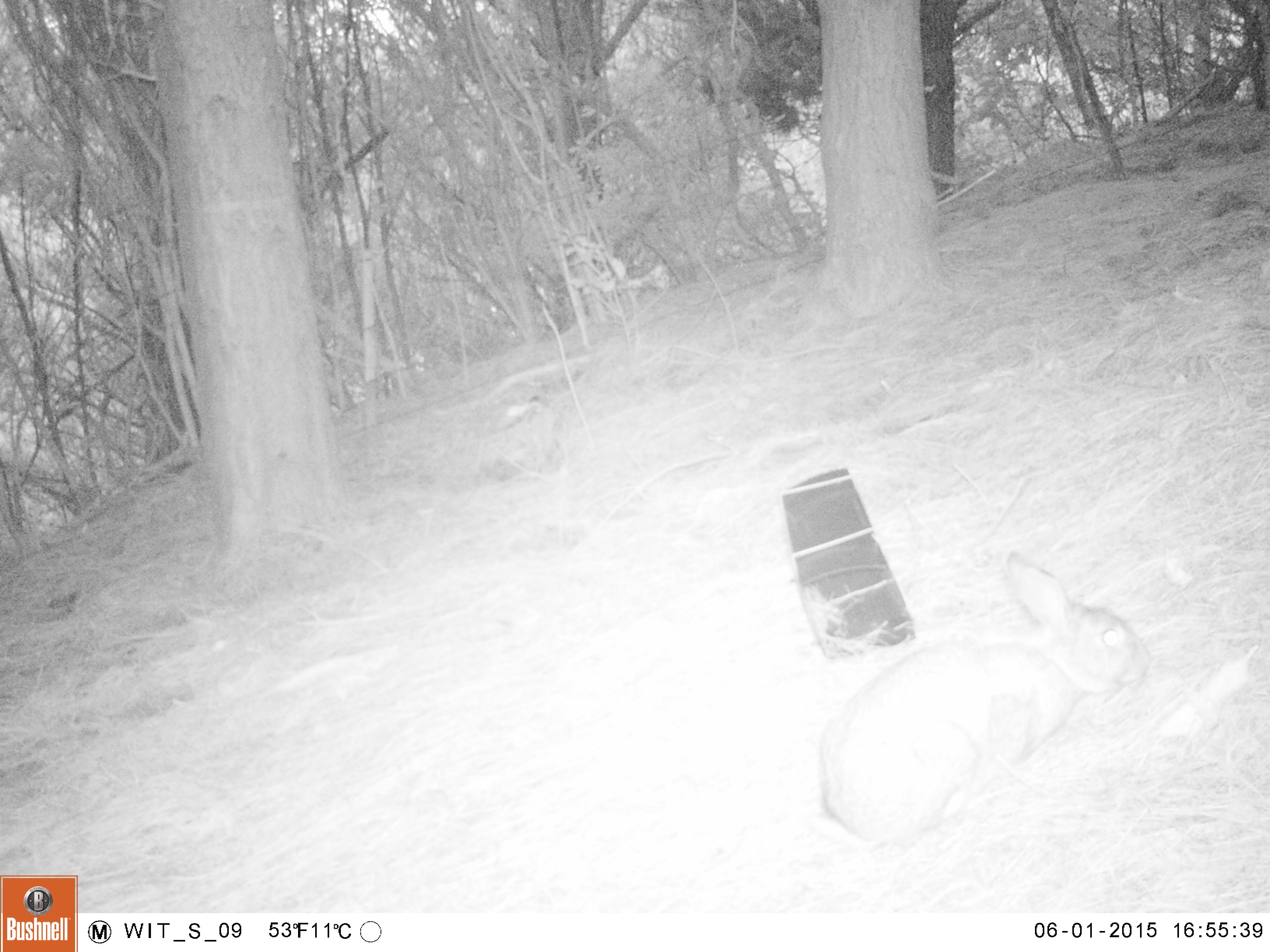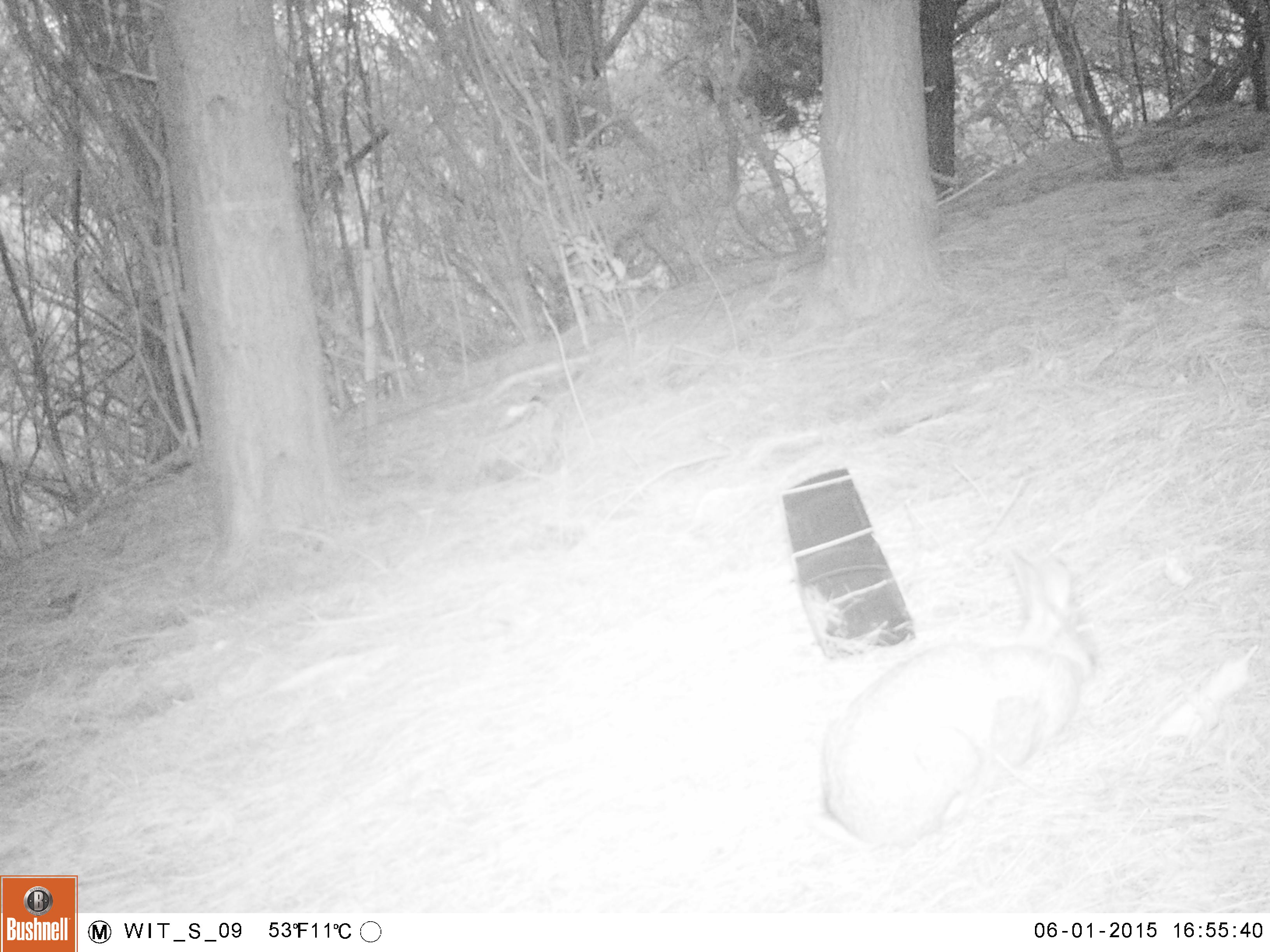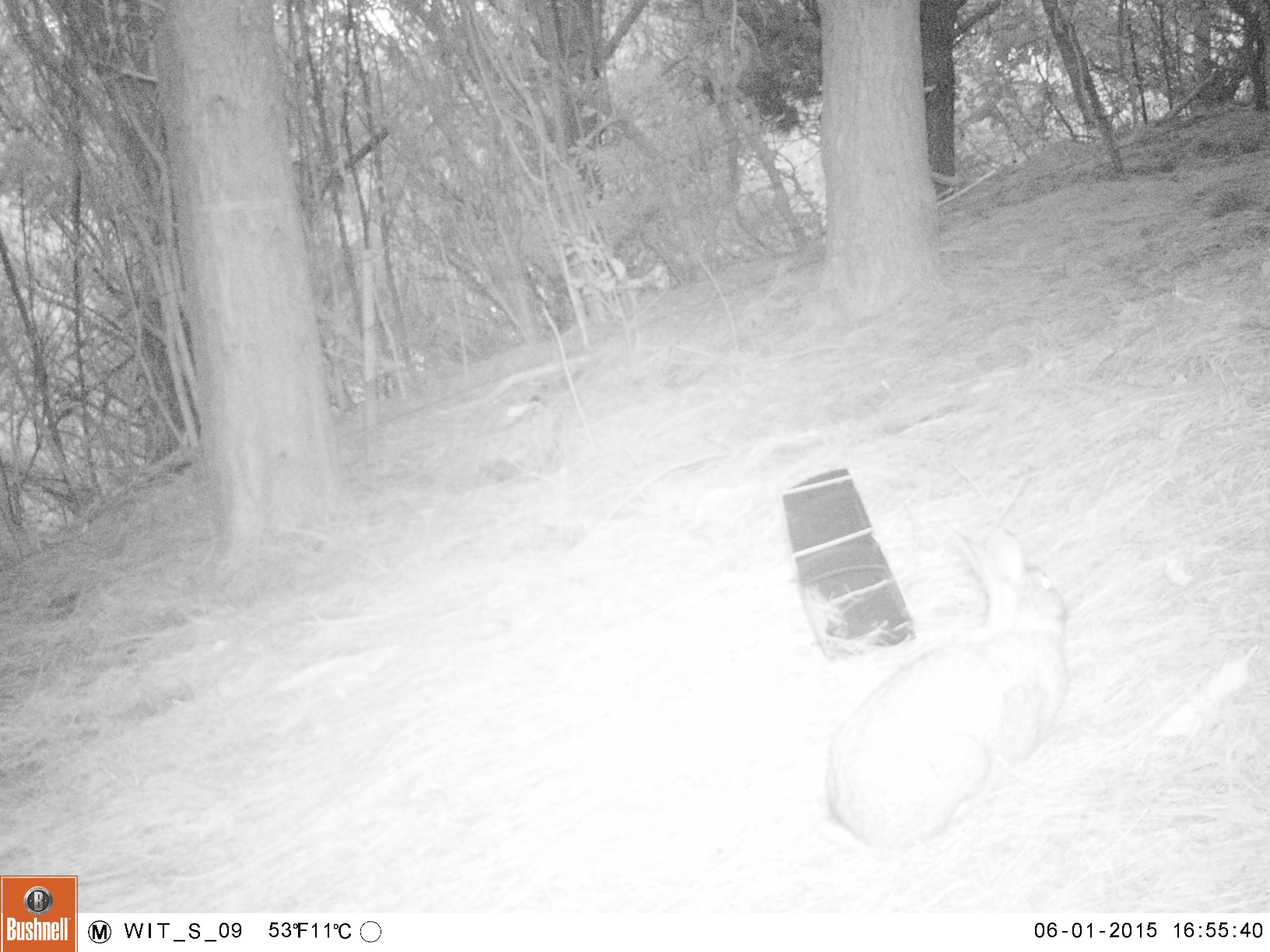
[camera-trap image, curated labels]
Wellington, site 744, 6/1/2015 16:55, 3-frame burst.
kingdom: Animalia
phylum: Chordata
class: Mammalia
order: Lagomorpha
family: Leporidae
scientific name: Leporidae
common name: rabbit